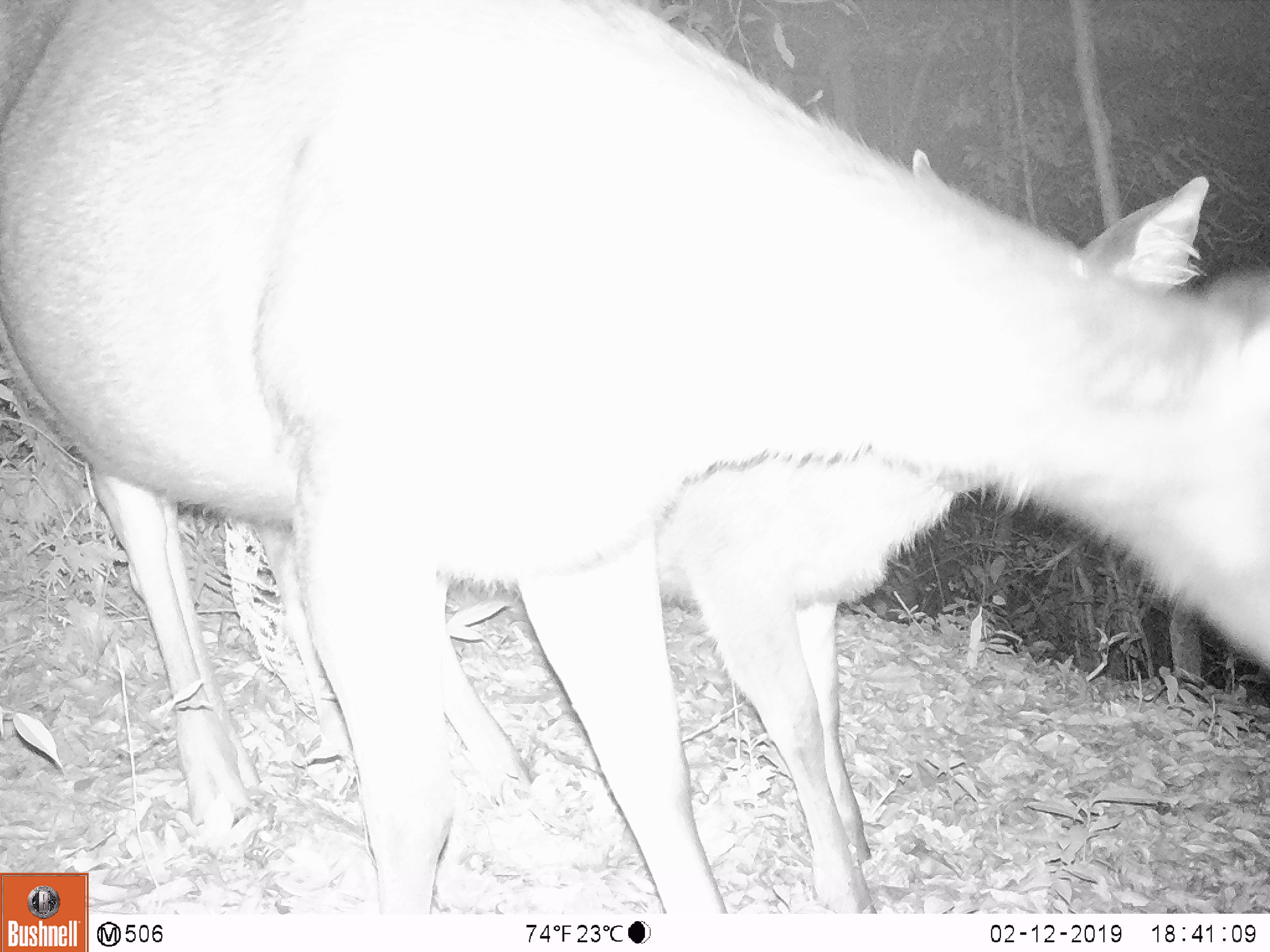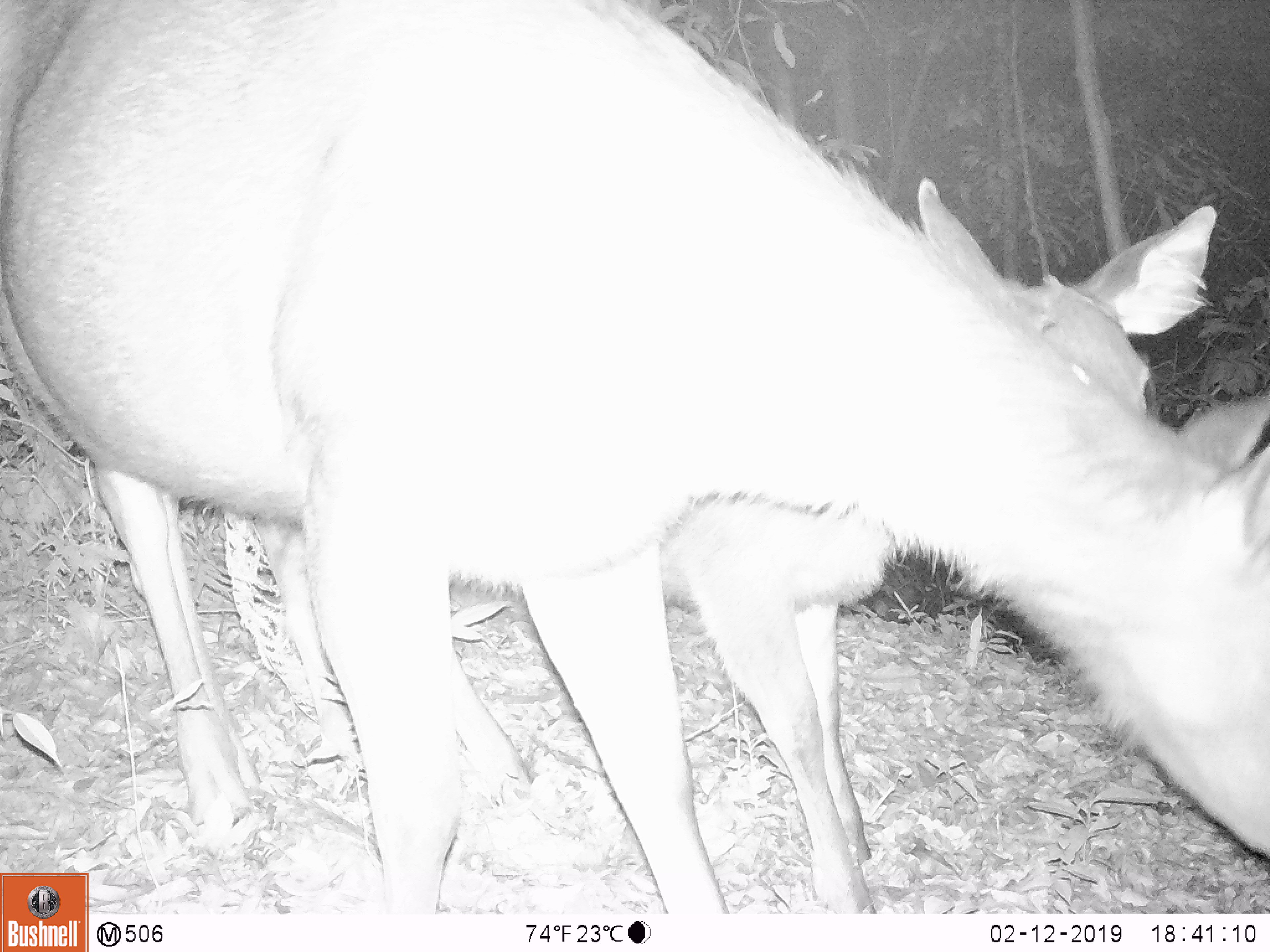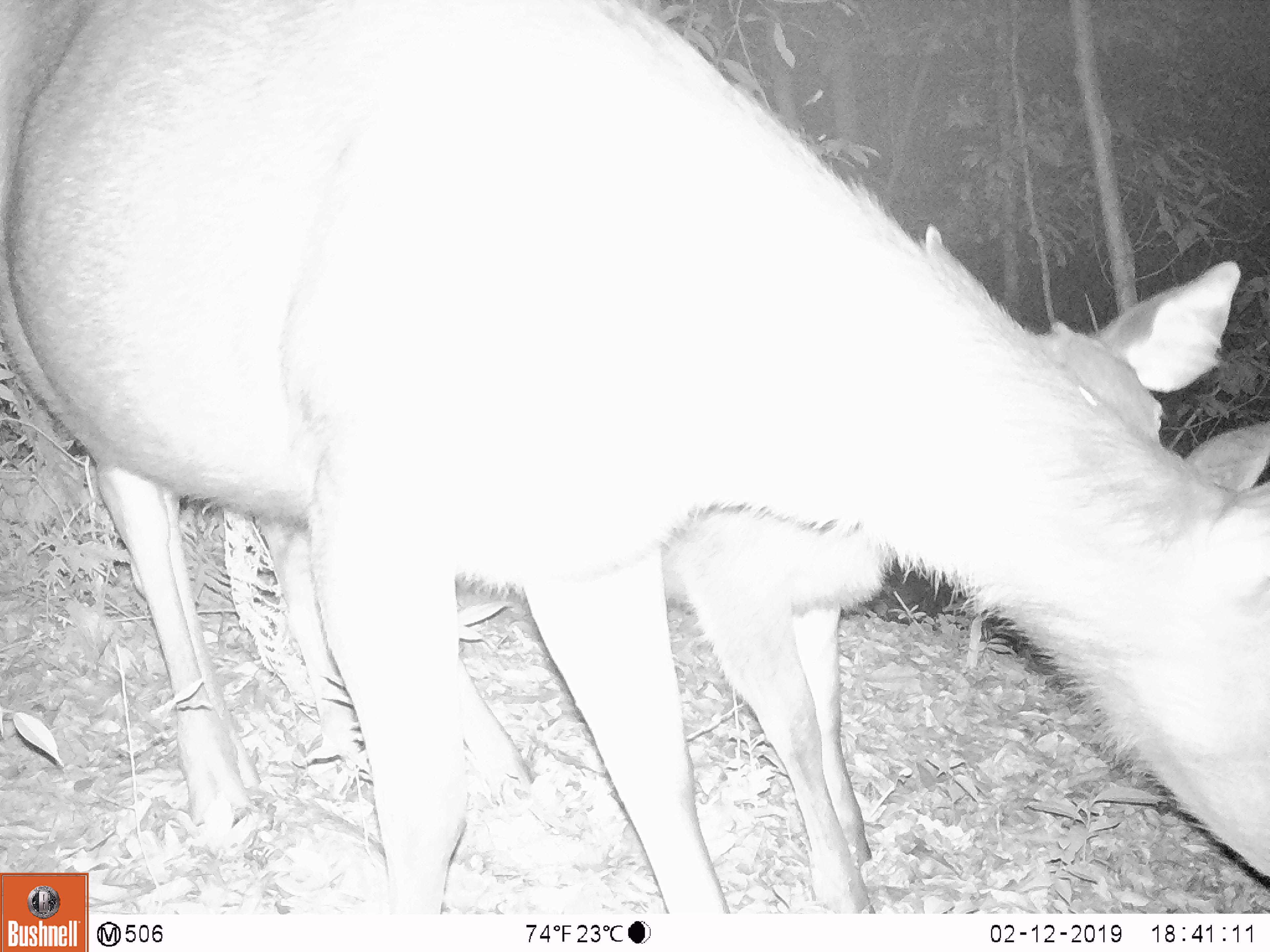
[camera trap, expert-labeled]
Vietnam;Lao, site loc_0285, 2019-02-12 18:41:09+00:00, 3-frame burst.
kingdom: Animalia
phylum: Chordata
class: Mammalia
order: Artiodactyla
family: Cervidae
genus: Rusa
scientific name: Rusa unicolor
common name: sambar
Sambar (Rusa unicolor). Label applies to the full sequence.